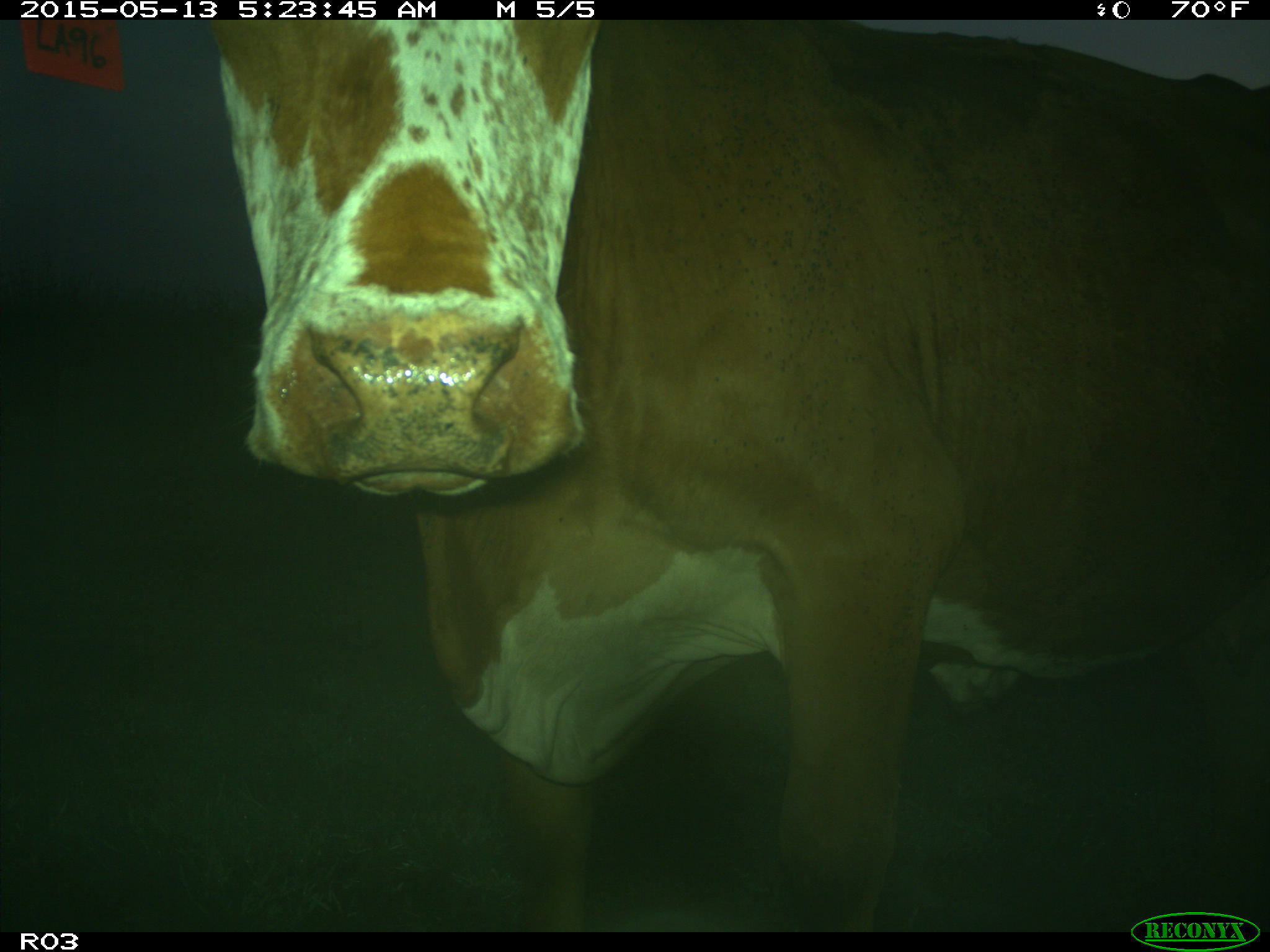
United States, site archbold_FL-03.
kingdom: Animalia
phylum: Chordata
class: Mammalia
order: Artiodactyla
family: Bovidae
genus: Bos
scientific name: Bos taurus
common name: domestic cow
Bos taurus (domestic cow).